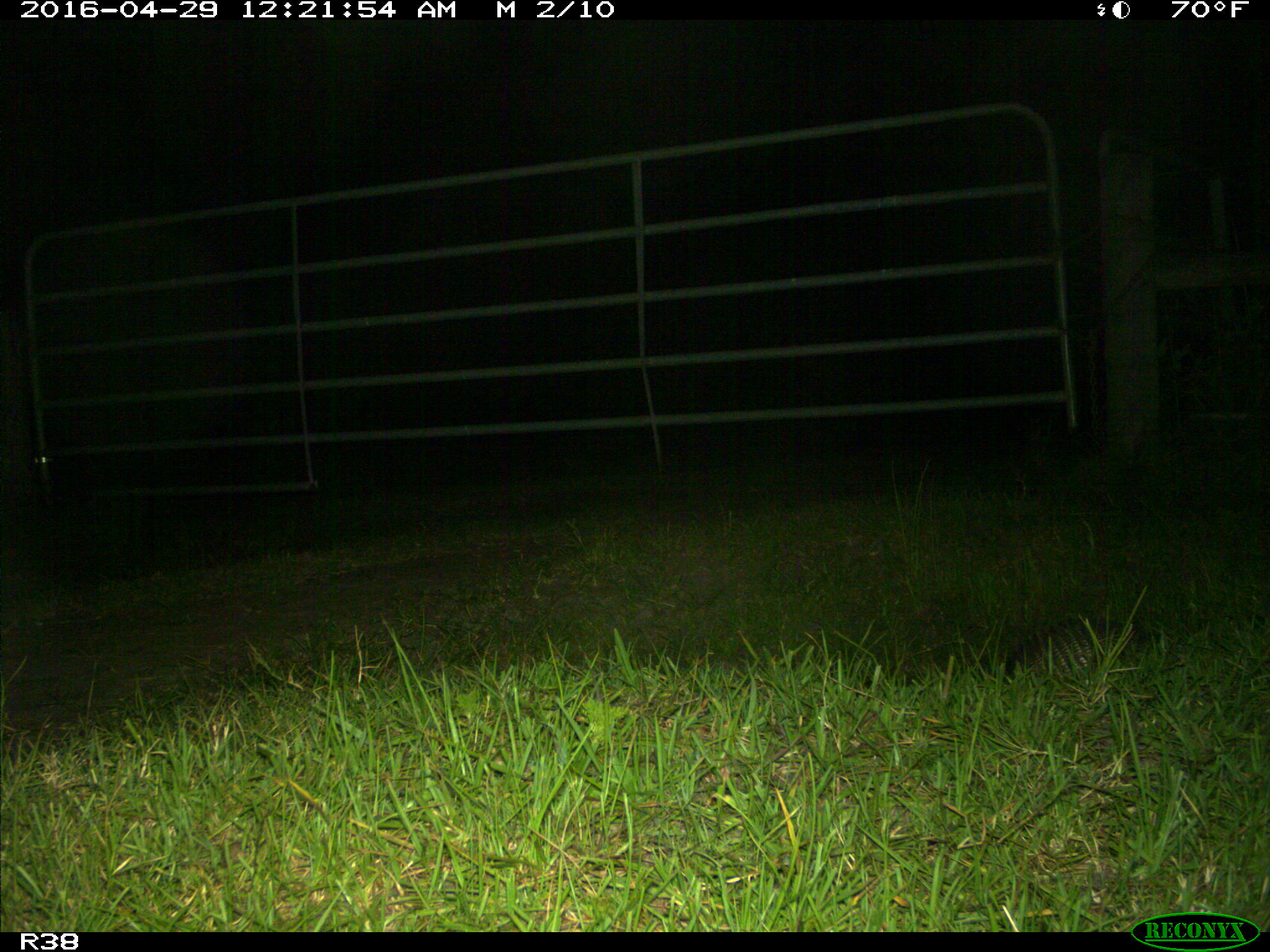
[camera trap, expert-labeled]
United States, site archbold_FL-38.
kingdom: Animalia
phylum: Chordata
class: Mammalia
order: Cingulata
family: Dasypodidae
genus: Dasypus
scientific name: Dasypus novemcinctus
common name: nine-banded armadillo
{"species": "Dasypus novemcinctus (nine-banded armadillo)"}